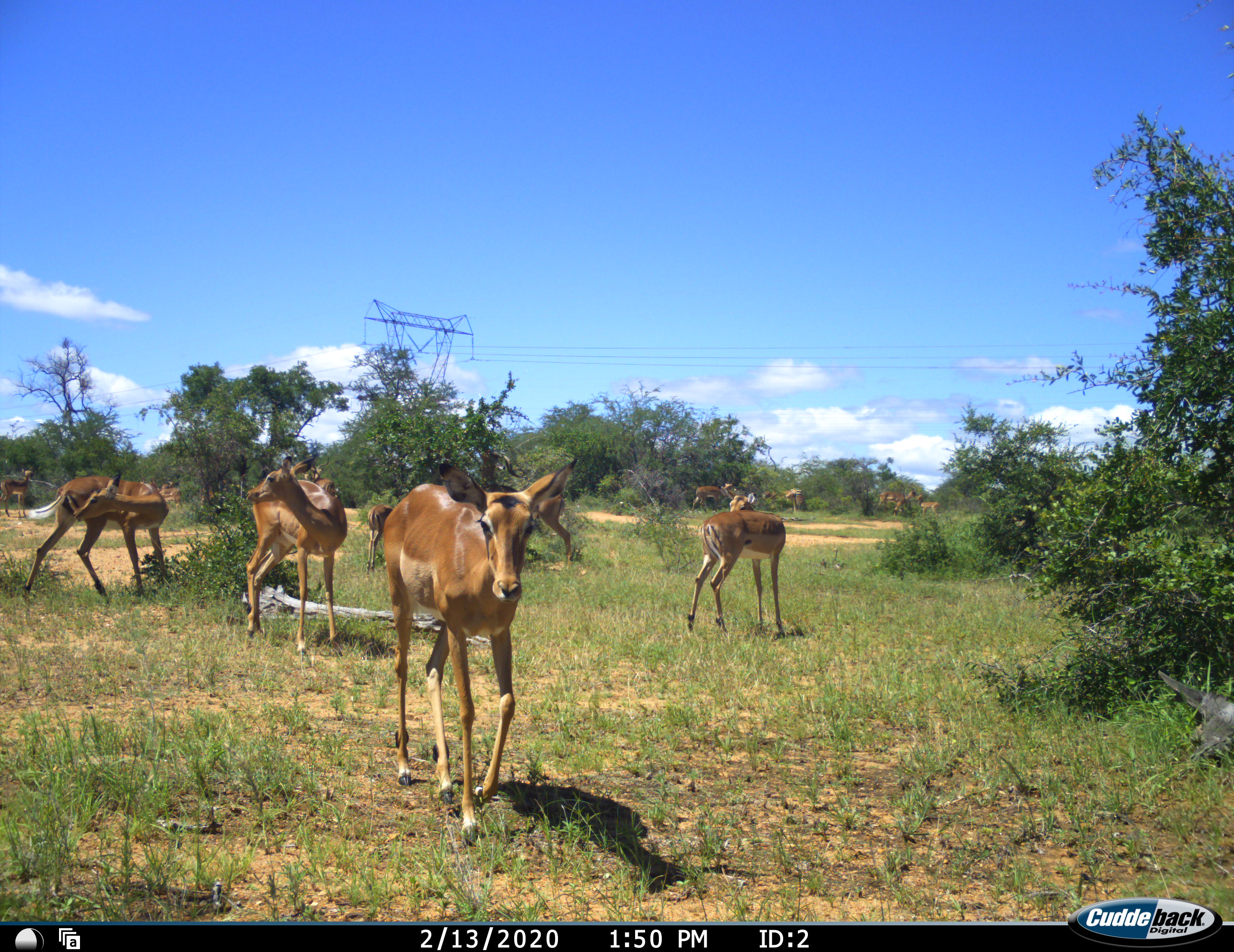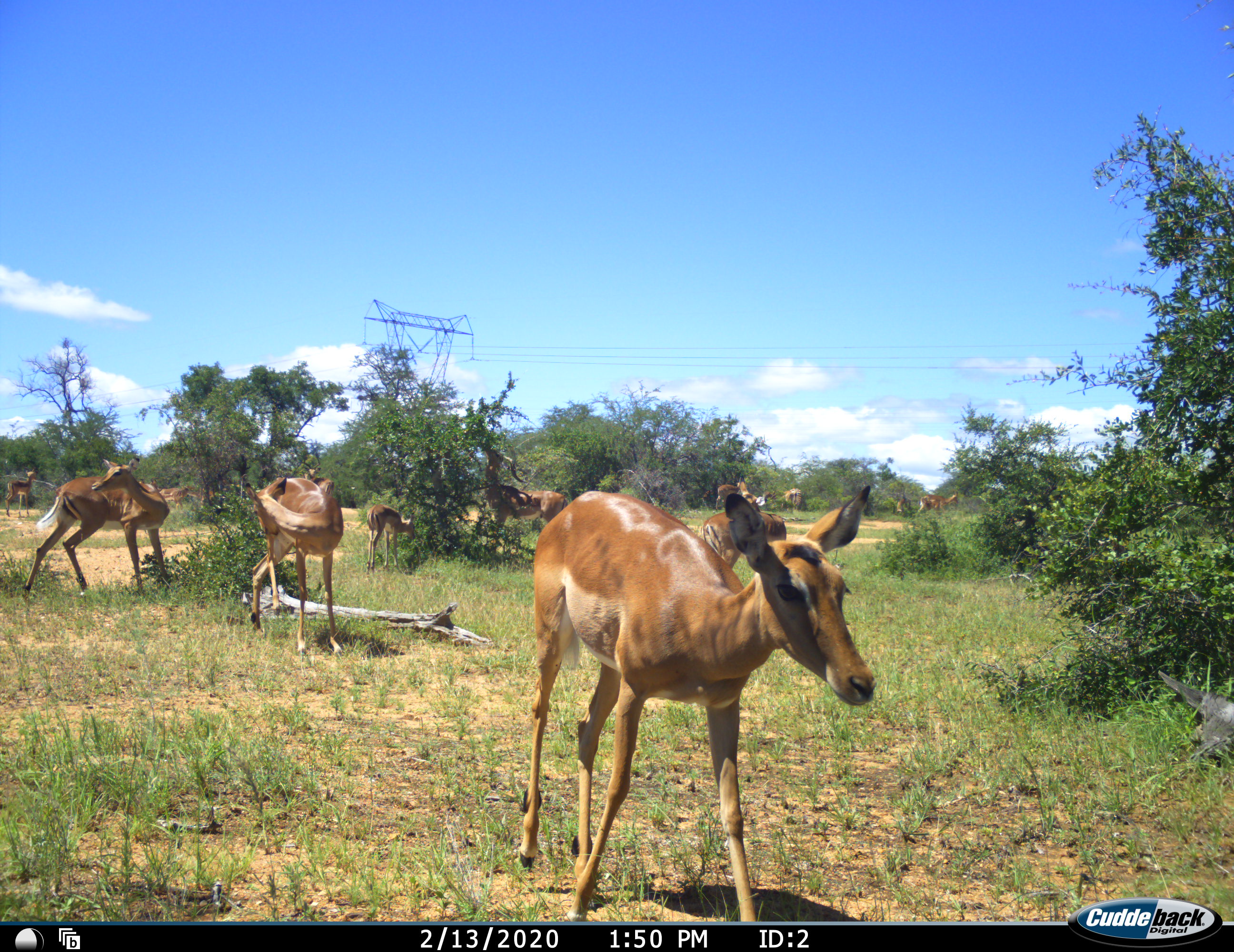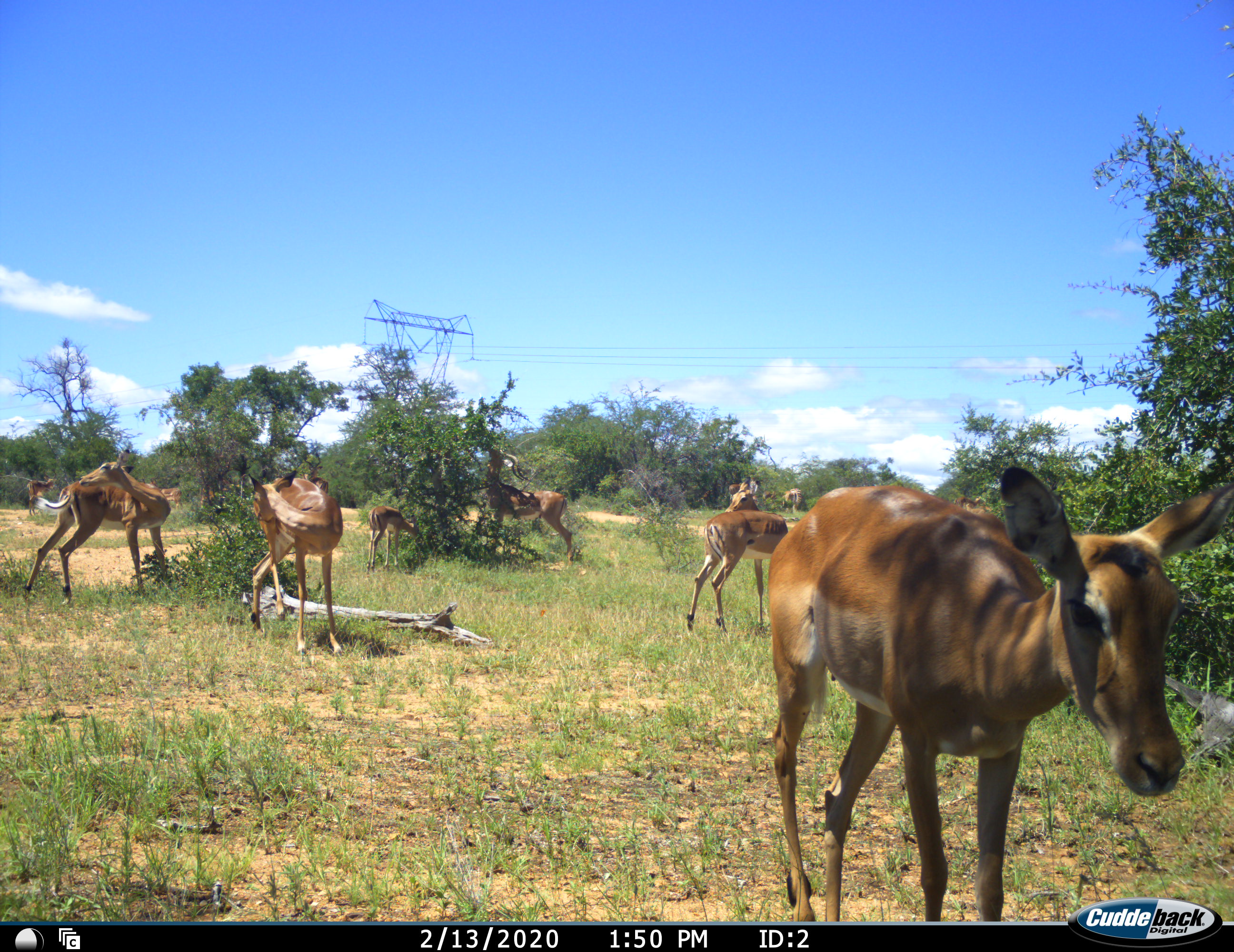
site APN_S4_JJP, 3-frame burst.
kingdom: Animalia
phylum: Chordata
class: Mammalia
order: Artiodactyla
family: Bovidae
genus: Aepyceros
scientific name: Aepyceros melampus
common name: impala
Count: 11-50.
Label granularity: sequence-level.